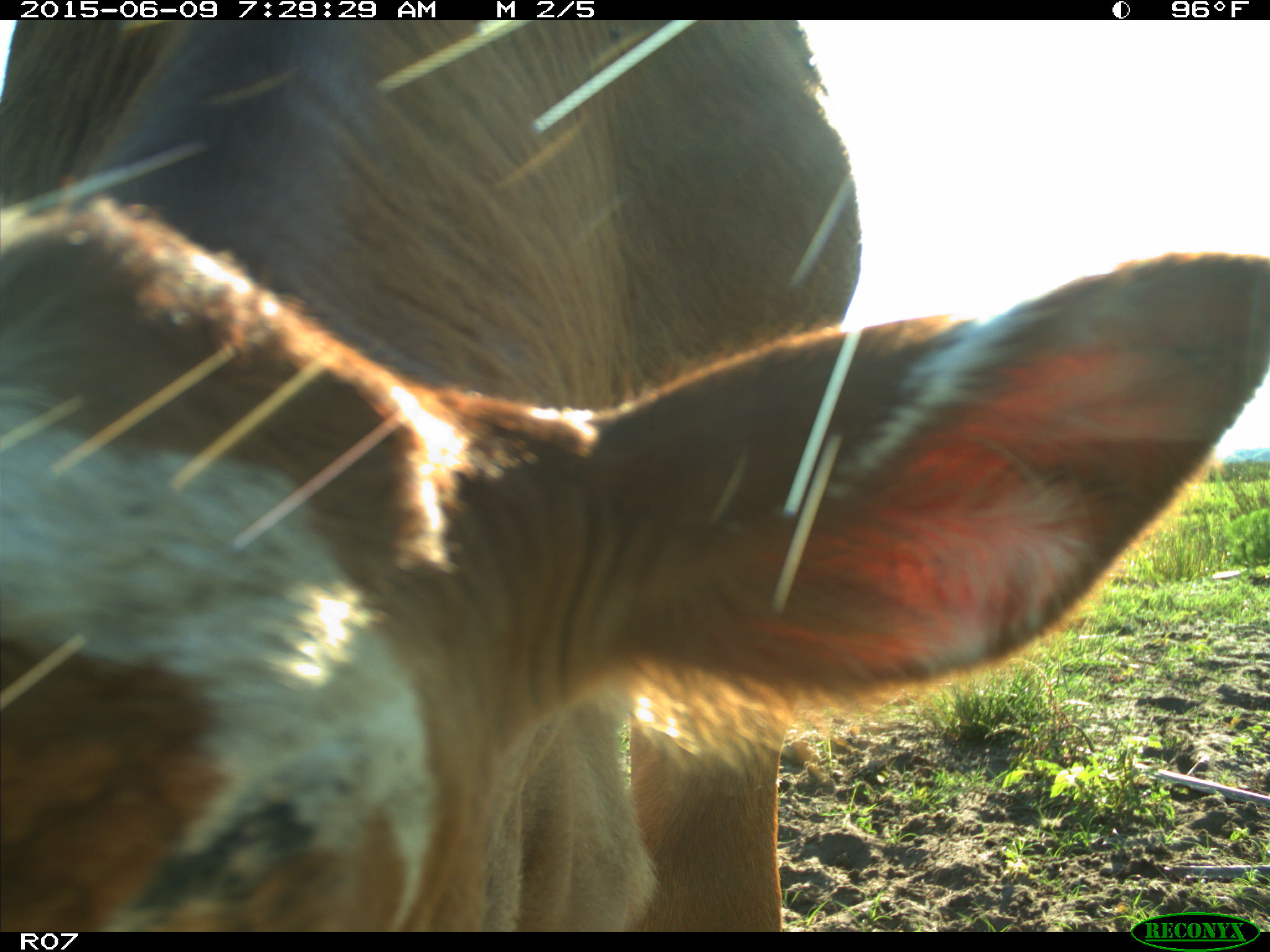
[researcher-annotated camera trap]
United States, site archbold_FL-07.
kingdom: Animalia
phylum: Chordata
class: Mammalia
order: Artiodactyla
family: Bovidae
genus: Bos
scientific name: Bos taurus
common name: domestic cow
Bos taurus (domestic cow).